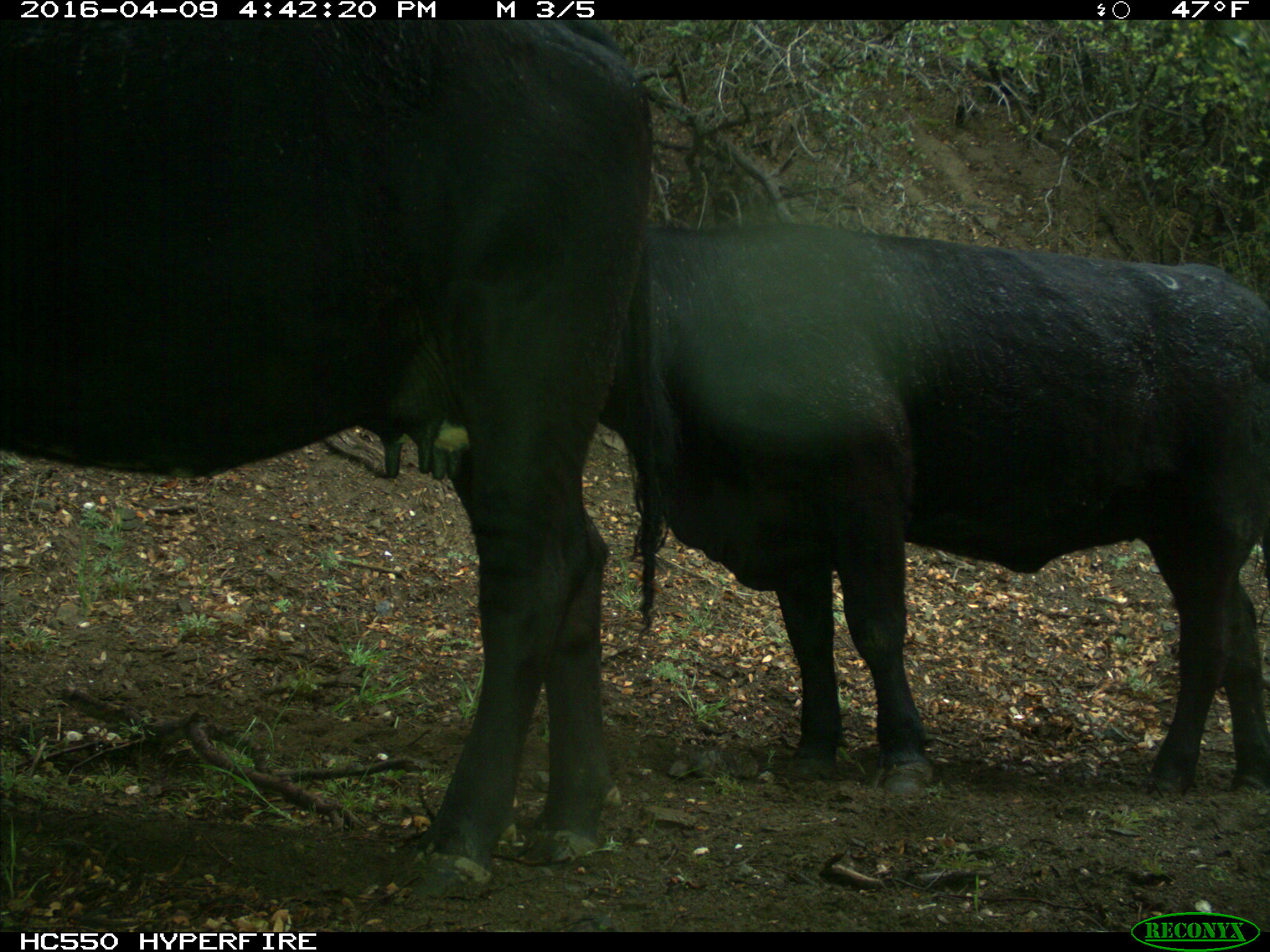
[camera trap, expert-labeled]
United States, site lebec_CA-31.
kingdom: Animalia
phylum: Chordata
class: Mammalia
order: Artiodactyla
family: Bovidae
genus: Bos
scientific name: Bos taurus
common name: domestic cow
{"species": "Bos taurus (domestic cow)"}